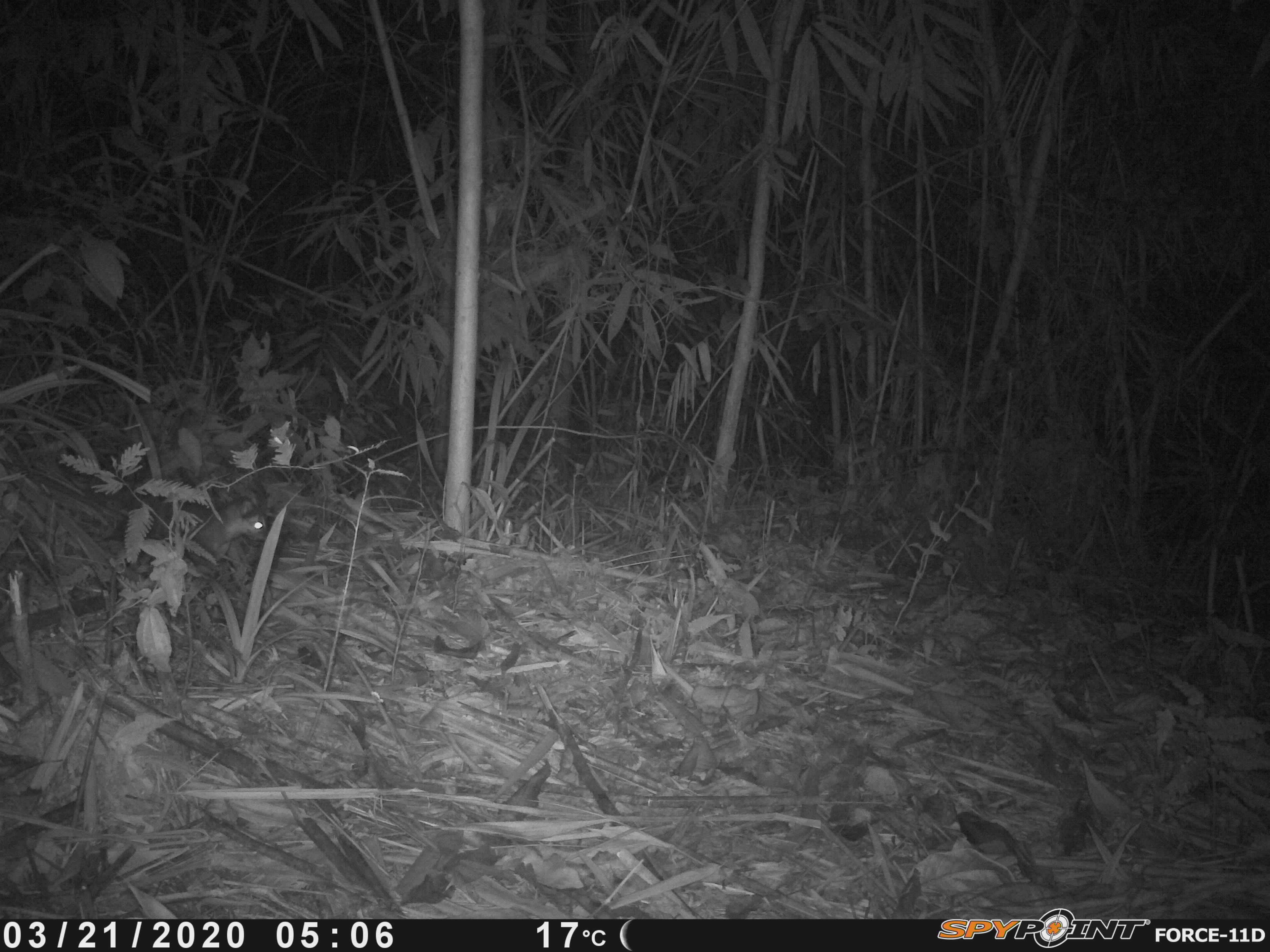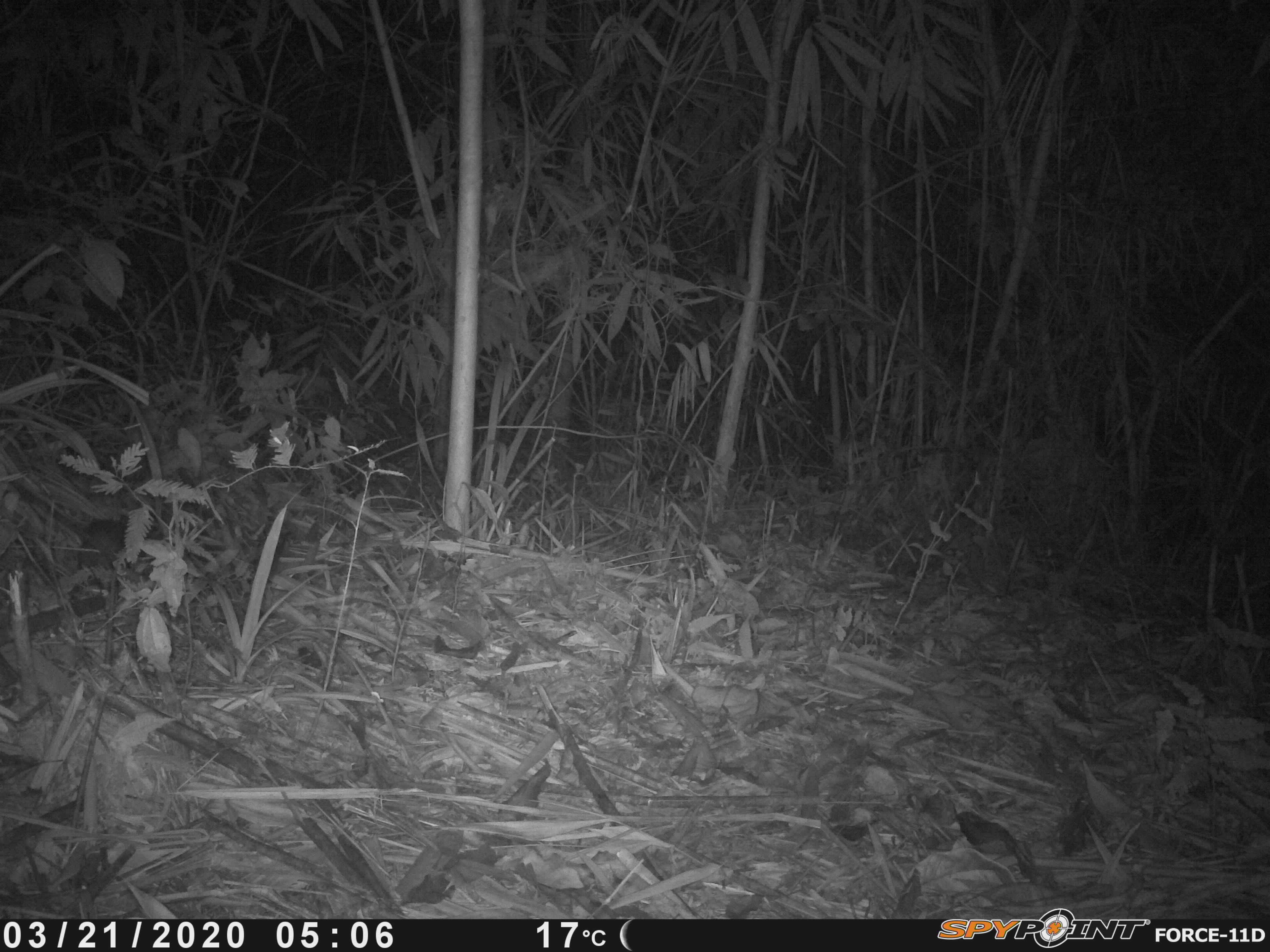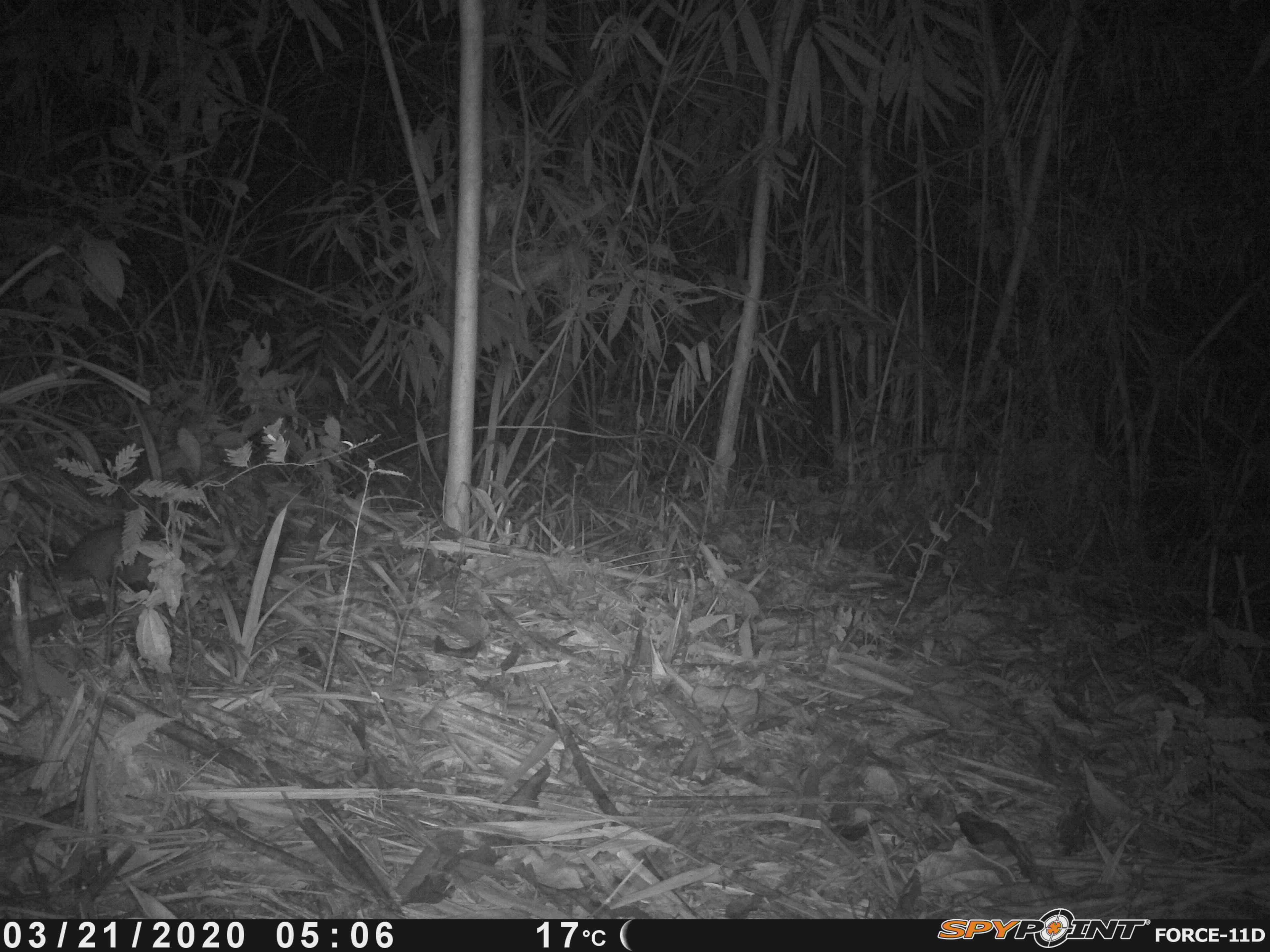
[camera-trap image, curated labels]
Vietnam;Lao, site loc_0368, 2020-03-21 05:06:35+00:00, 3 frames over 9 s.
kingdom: Animalia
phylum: Chordata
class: Mammalia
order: Carnivora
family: Mustelidae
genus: Melogale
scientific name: Melogale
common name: ferret badger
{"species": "ferret badger (Melogale)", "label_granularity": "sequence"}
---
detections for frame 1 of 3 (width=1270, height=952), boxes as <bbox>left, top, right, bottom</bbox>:
ferret badger: <bbox>135, 492, 268, 564</bbox>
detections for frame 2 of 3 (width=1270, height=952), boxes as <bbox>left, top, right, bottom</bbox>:
ferret badger: <bbox>13, 484, 129, 571</bbox>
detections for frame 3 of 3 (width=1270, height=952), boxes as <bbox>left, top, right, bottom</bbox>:
ferret badger: <bbox>55, 525, 160, 591</bbox>